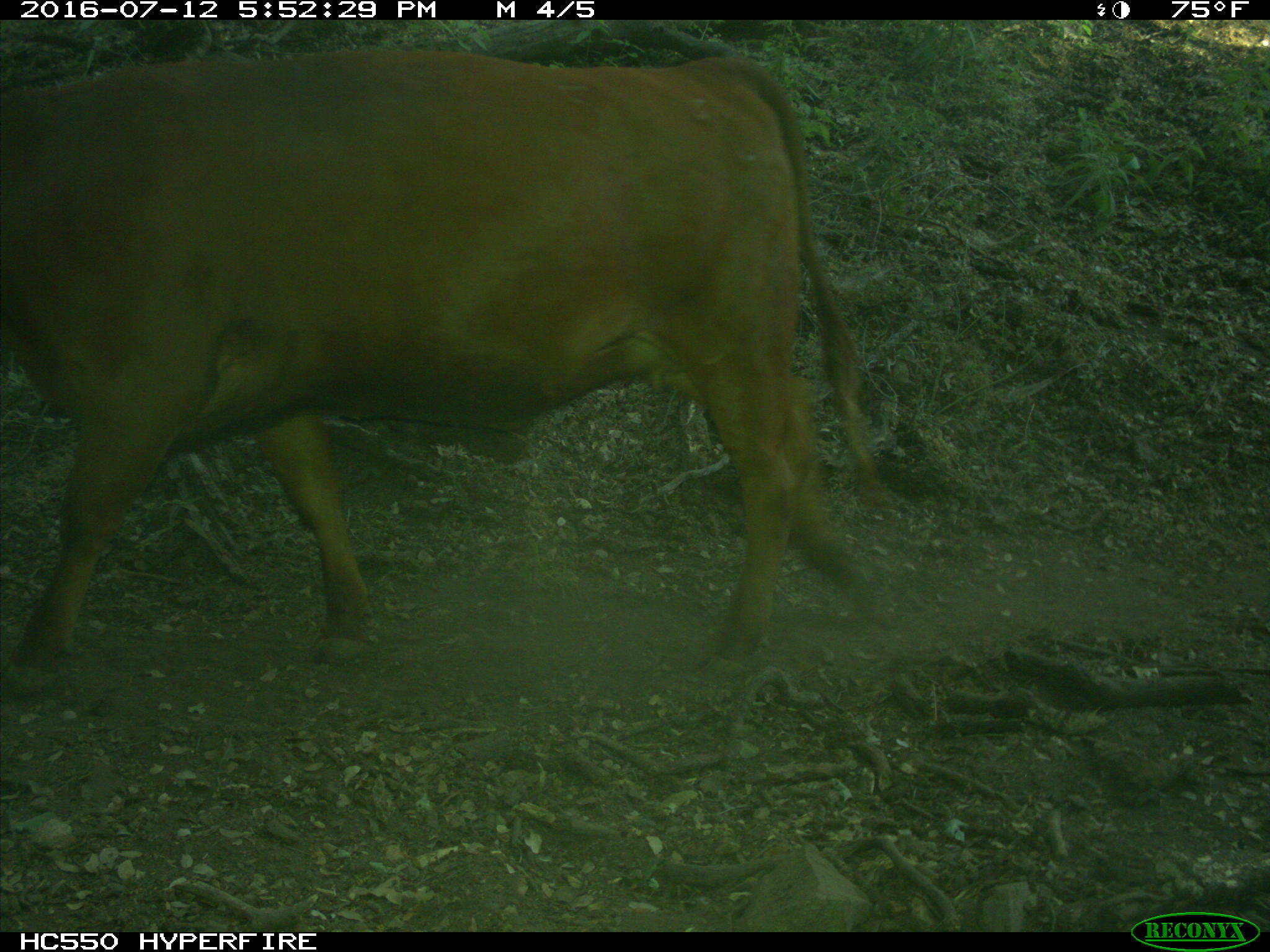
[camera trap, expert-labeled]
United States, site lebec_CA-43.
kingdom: Animalia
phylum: Chordata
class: Mammalia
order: Artiodactyla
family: Bovidae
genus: Bos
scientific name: Bos taurus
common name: domestic cow